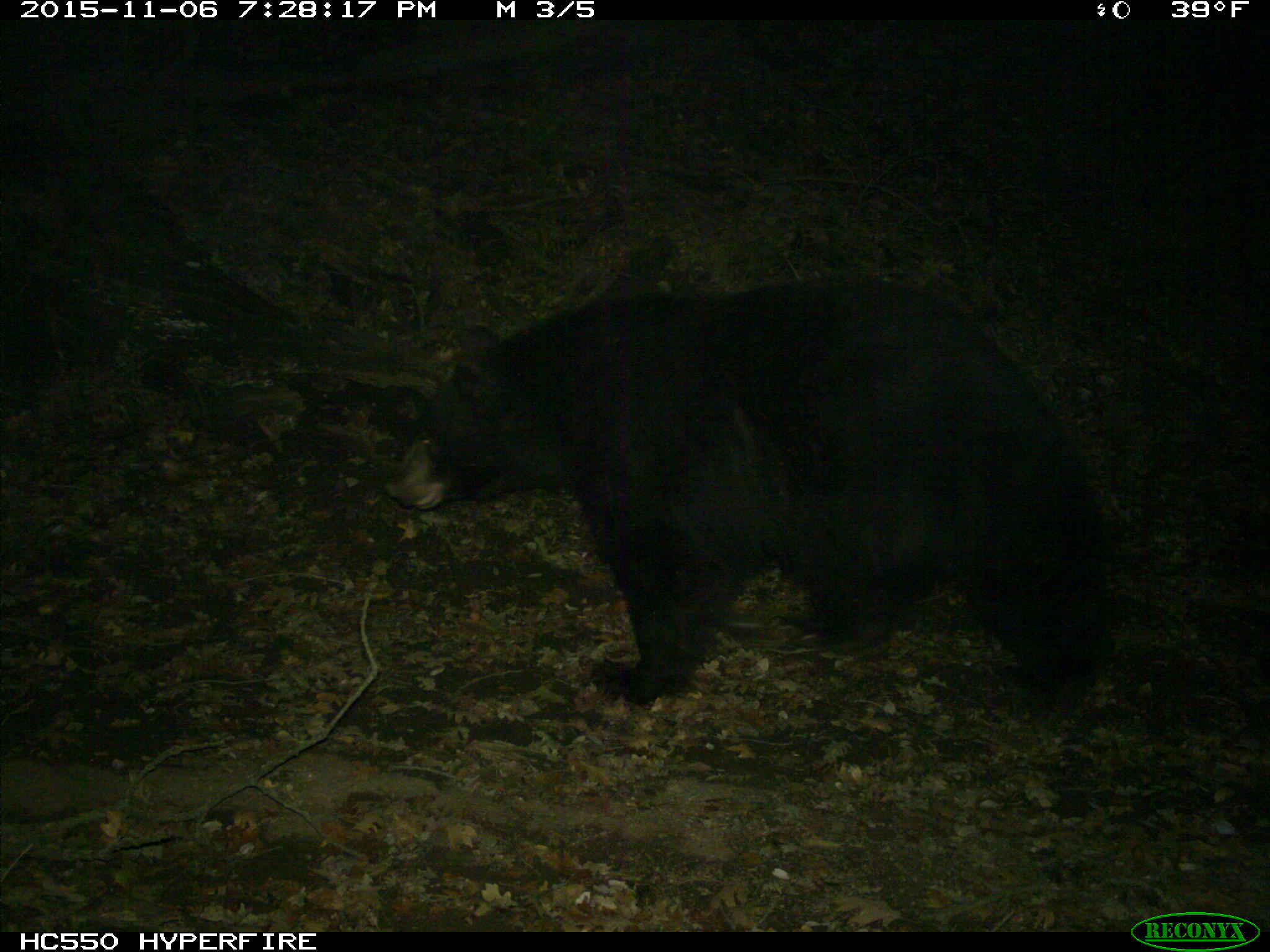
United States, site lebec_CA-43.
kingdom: Animalia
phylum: Chordata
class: Mammalia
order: Carnivora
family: Ursidae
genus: Ursus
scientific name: Ursus americanus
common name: american black bear